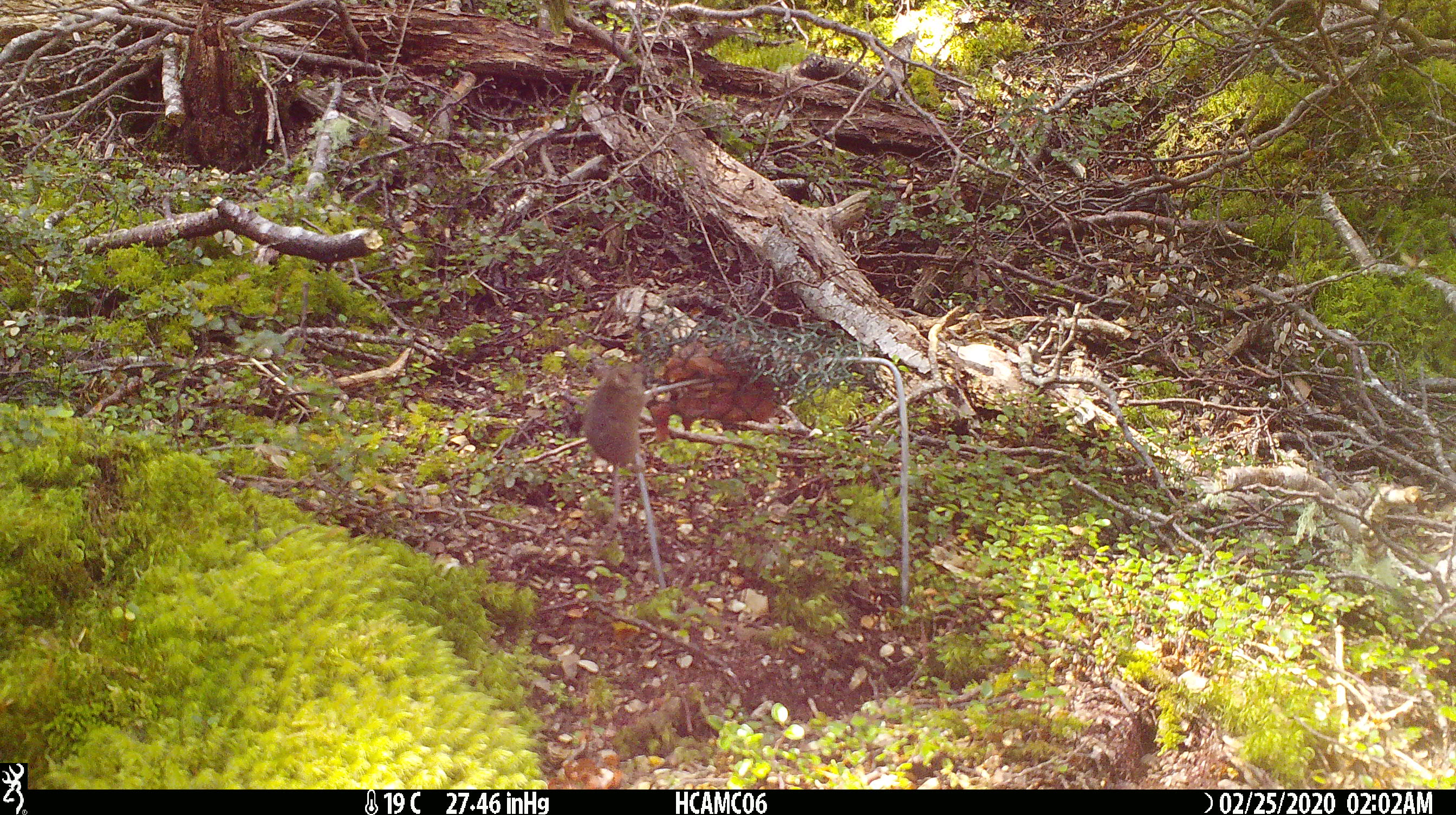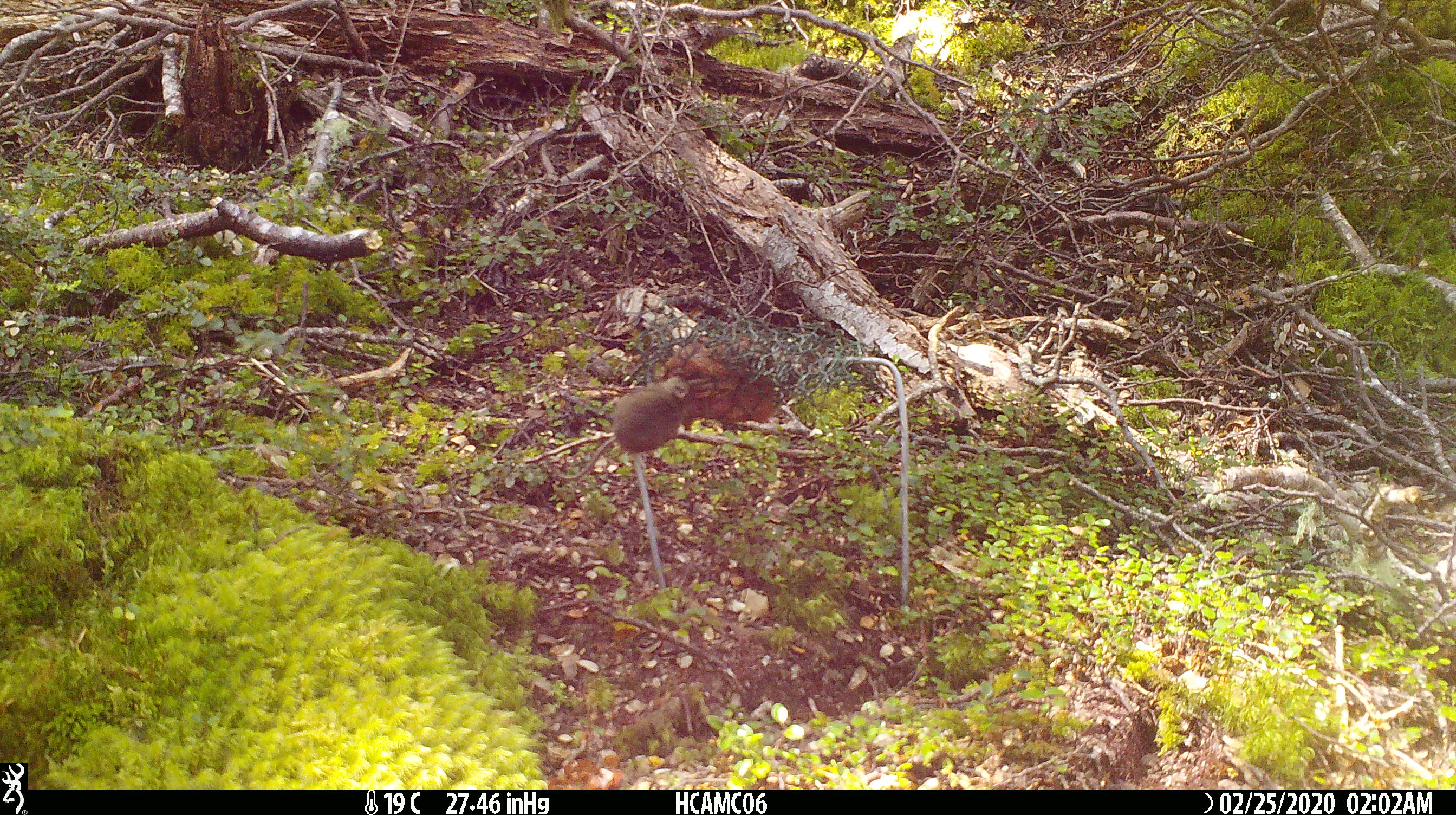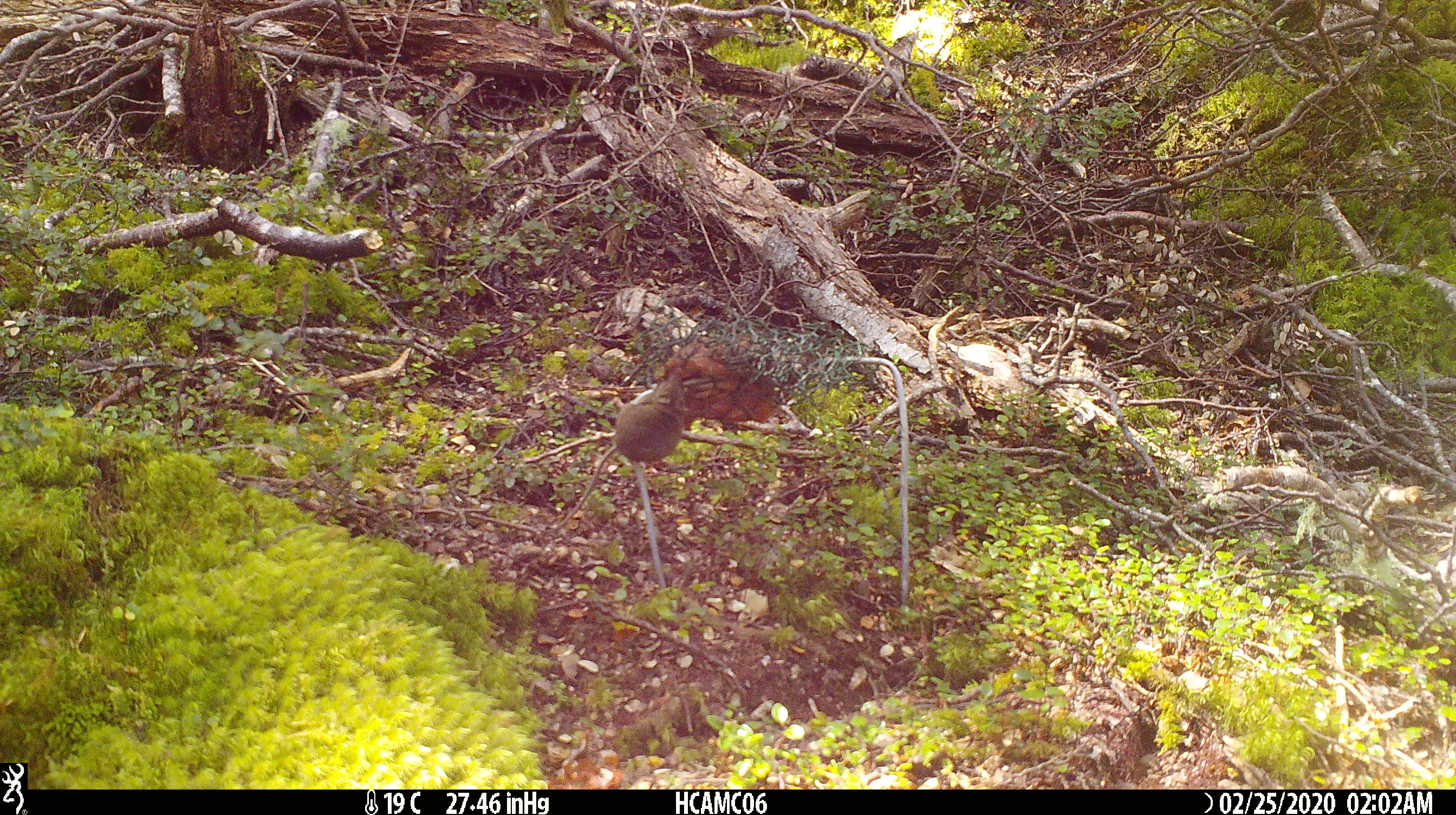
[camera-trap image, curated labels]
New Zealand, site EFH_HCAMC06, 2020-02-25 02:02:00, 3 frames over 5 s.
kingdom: Animalia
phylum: Chordata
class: Mammalia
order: Rodentia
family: Muridae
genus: Mus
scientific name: Mus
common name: mouse